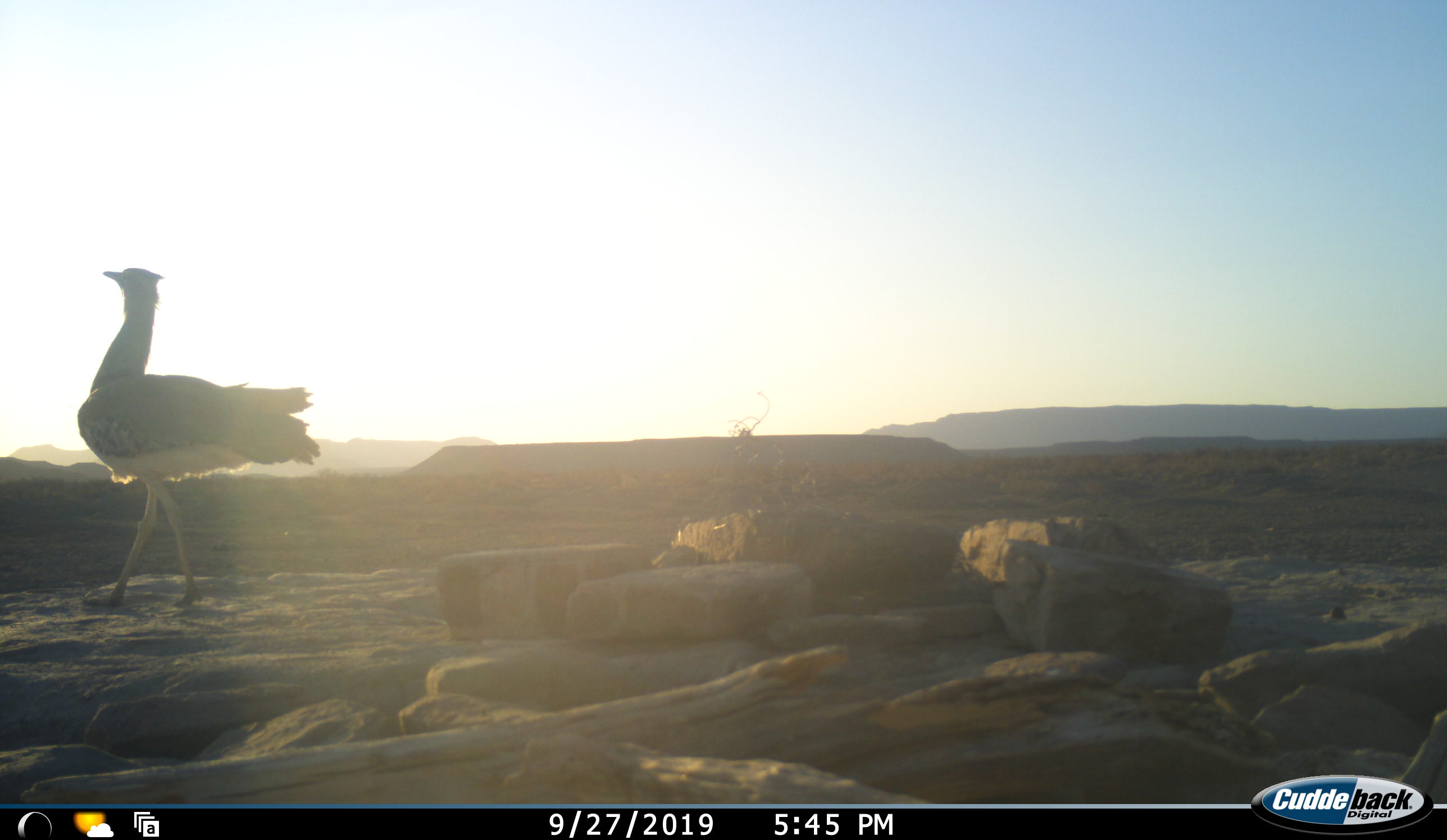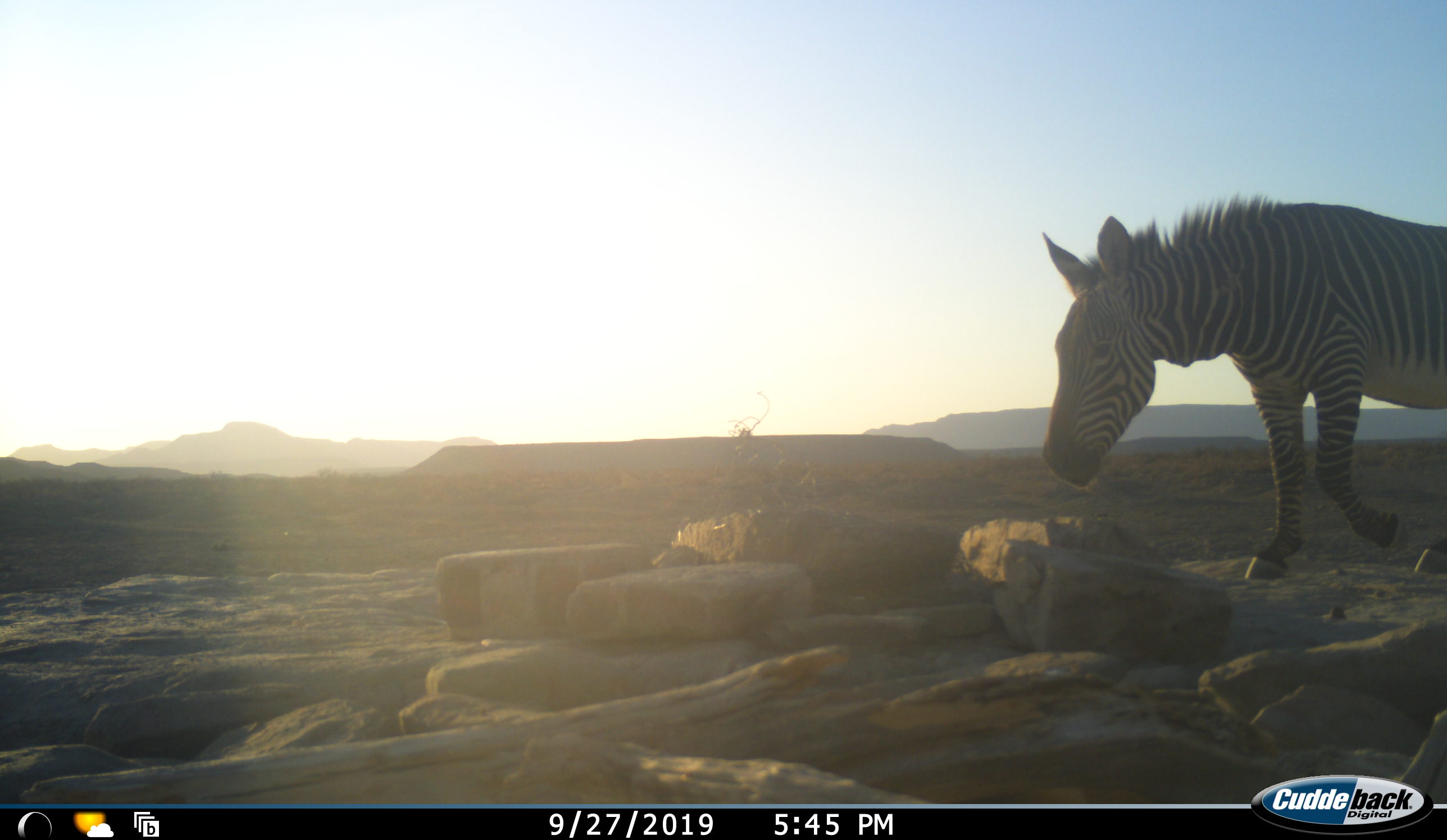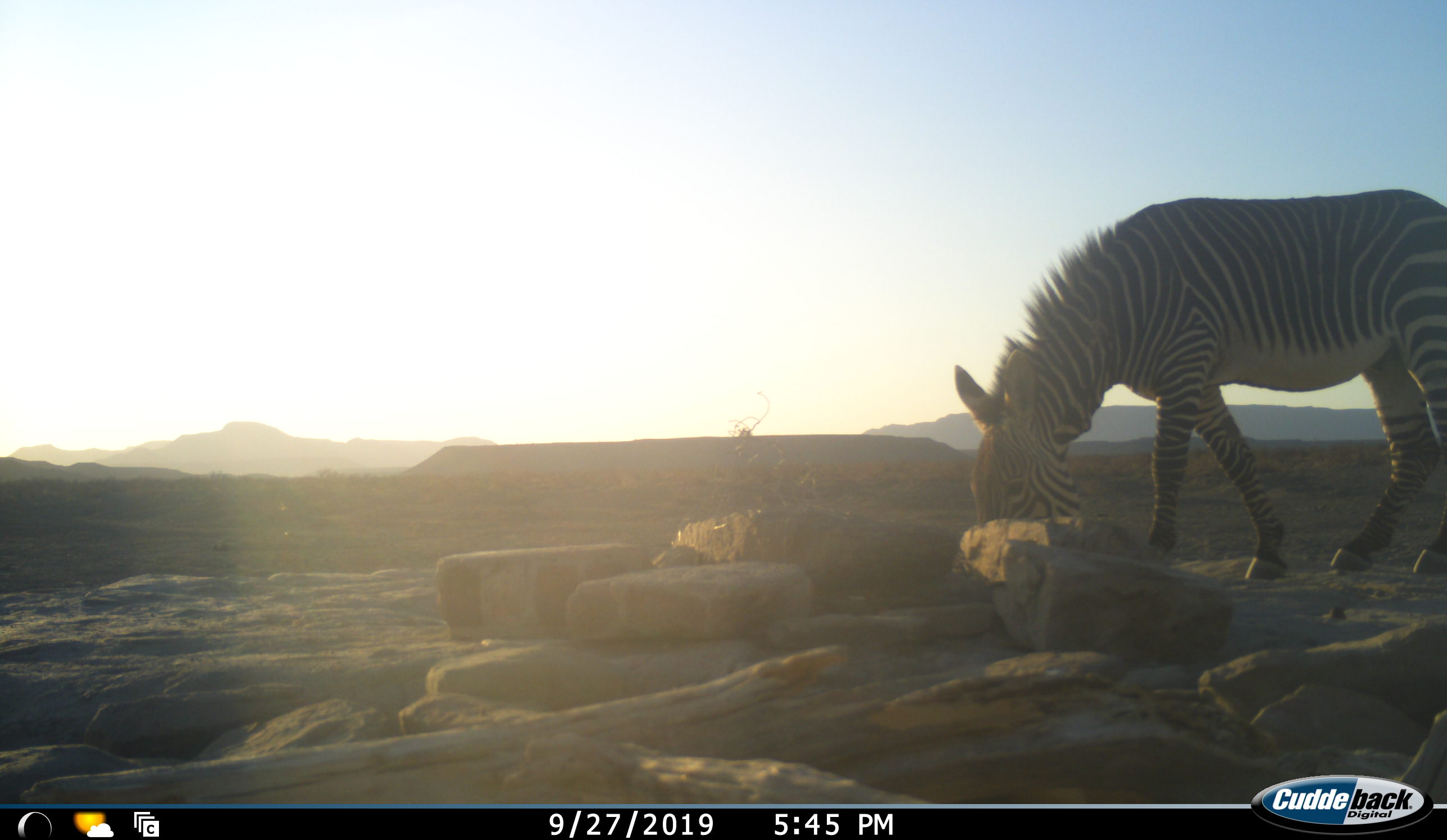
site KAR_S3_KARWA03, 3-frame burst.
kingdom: Animalia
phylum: Chordata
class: Aves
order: Otidiformes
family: Otididae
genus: Ardeotis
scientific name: Ardeotis kori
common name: kori bustard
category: bustardkori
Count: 1.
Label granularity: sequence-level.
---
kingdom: Animalia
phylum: Chordata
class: Mammalia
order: Perissodactyla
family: Equidae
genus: Equus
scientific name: Equus zebra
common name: mountain zebra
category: zebramountain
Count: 1.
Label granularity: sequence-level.